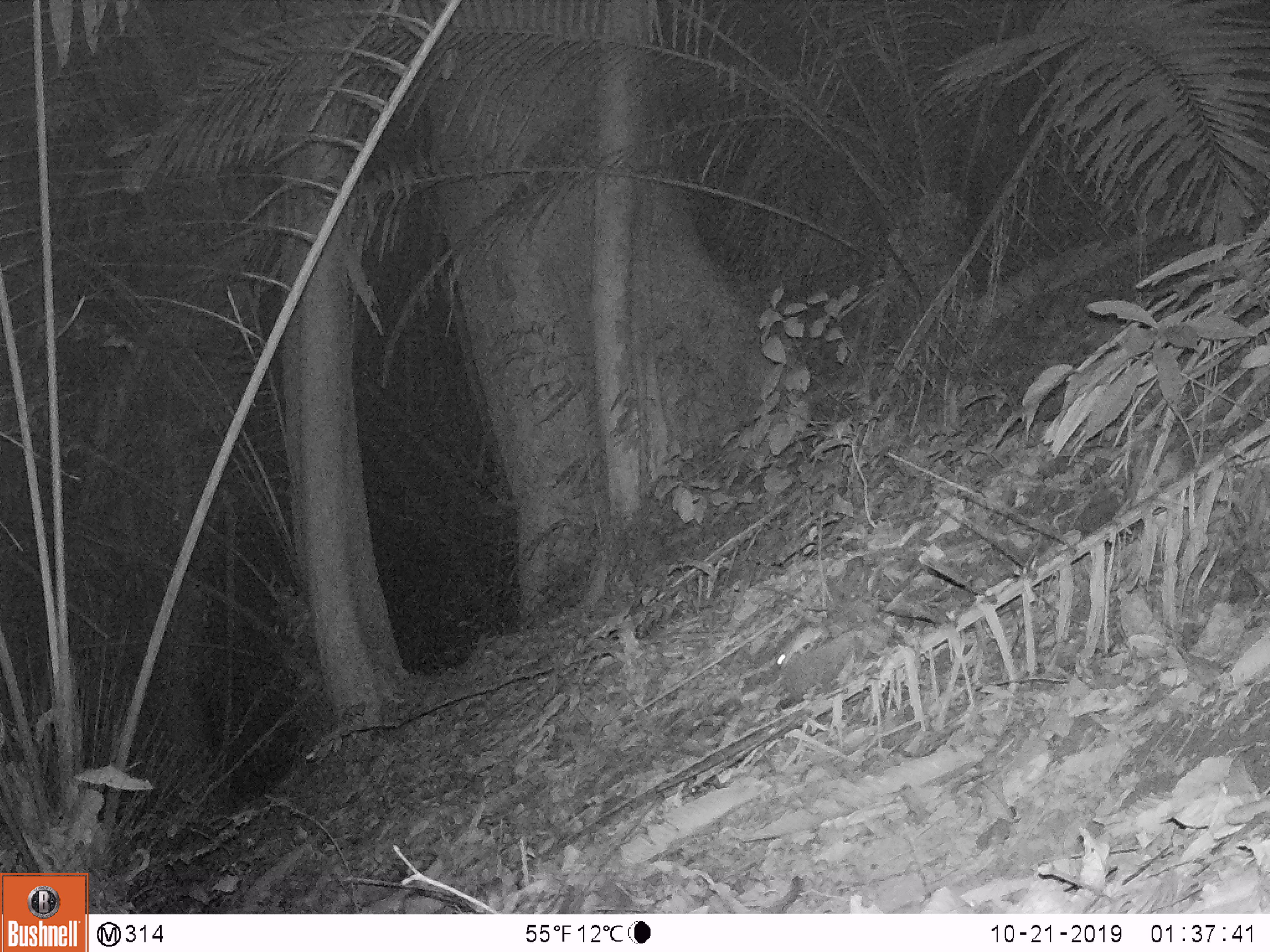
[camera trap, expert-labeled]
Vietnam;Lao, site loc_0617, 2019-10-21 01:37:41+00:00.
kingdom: Animalia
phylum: Chordata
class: Mammalia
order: Rodentia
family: Muridae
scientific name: Muridae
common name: old-world mice and rats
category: unidentified murid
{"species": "unidentified murid (old-world mice and rats) (Muridae)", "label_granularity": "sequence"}